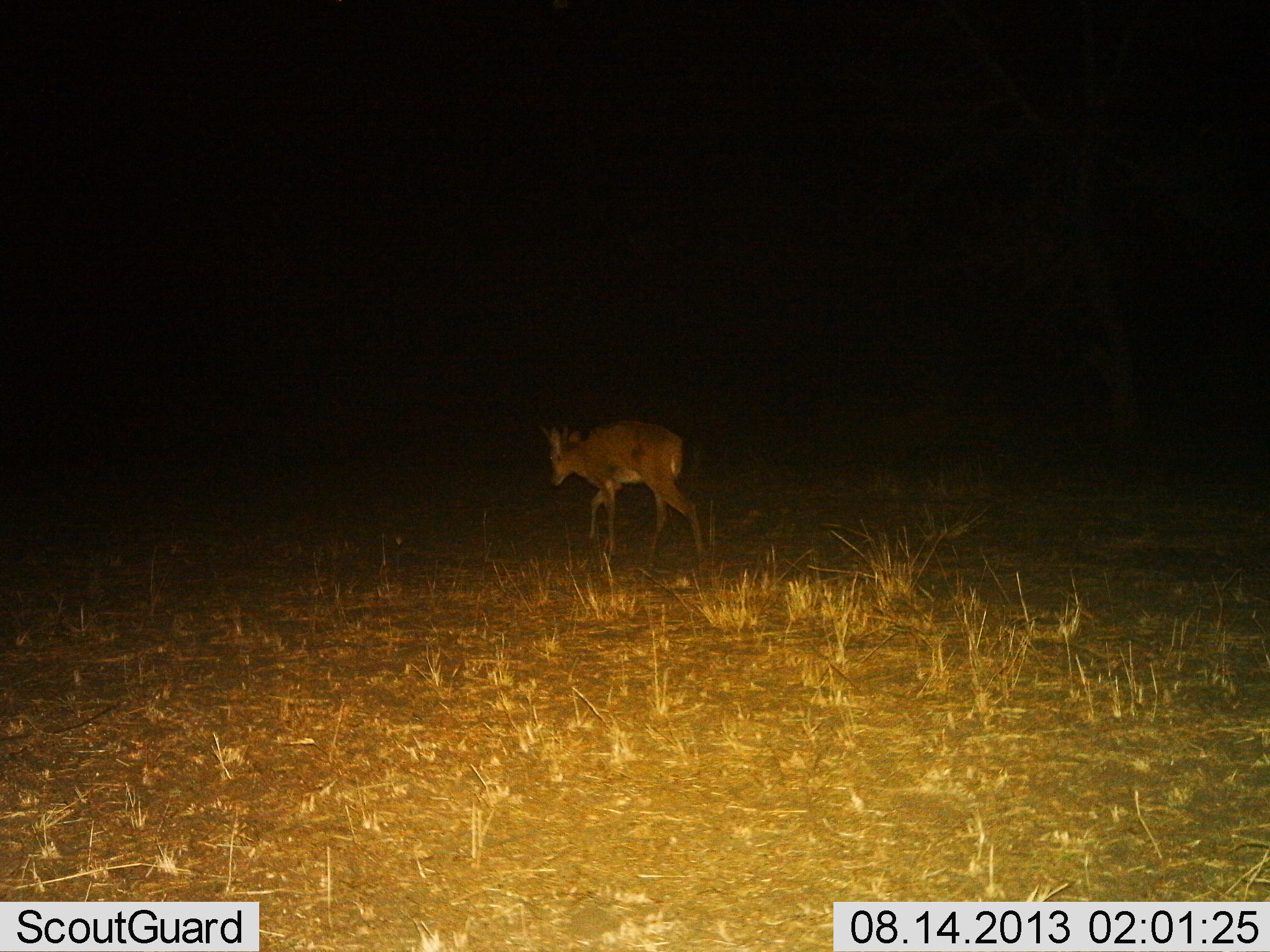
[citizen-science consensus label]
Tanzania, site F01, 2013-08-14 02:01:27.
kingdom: Animalia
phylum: Chordata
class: Mammalia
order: Artiodactyla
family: Bovidae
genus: Redunca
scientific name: Redunca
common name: reedbuck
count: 1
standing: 13%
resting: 0%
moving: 87%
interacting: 0%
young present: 0%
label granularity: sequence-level